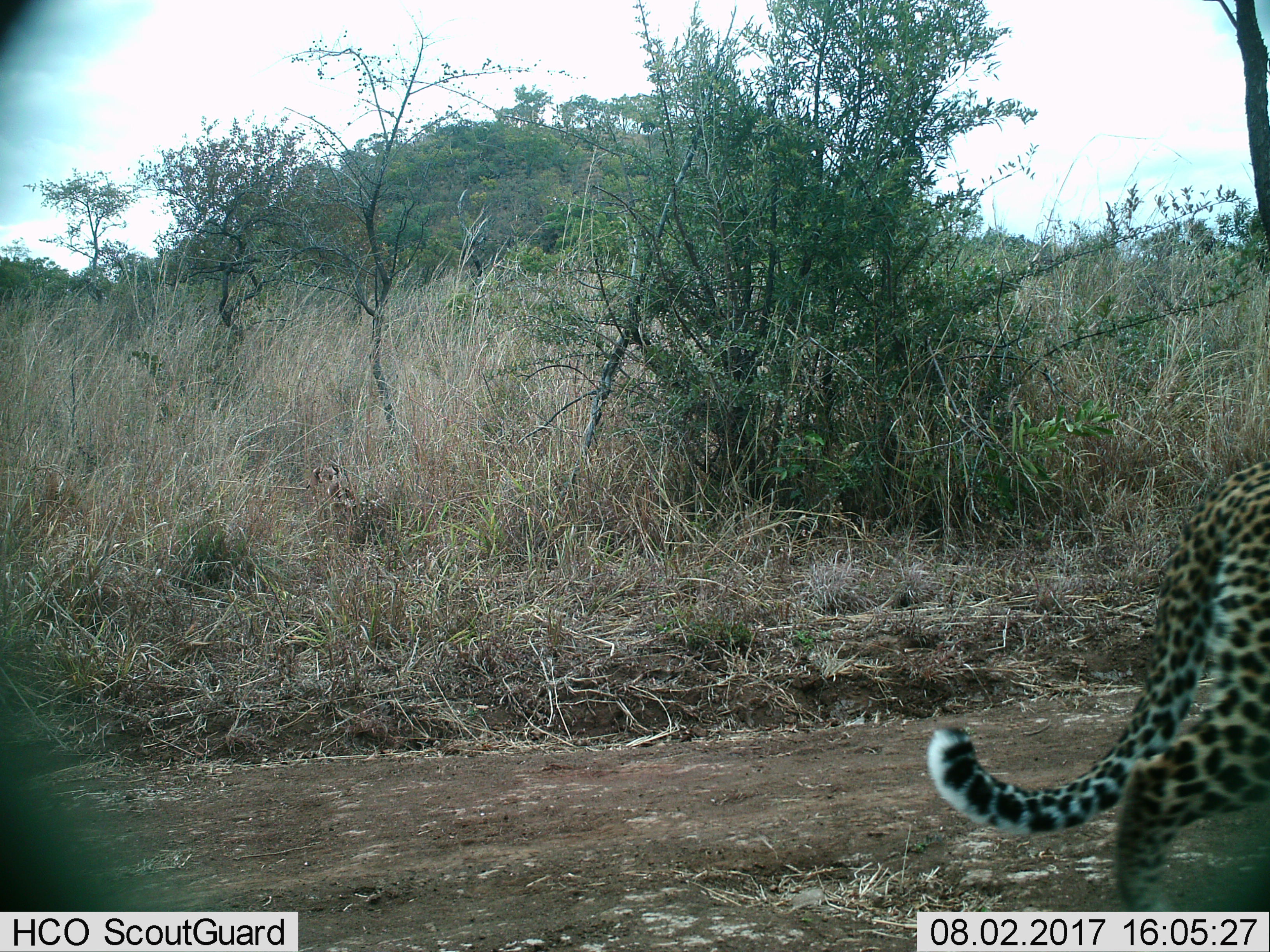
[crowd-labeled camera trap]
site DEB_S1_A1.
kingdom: Animalia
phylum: Chordata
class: Mammalia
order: Carnivora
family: Felidae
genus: Panthera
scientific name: Panthera pardus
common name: leopard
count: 1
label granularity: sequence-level